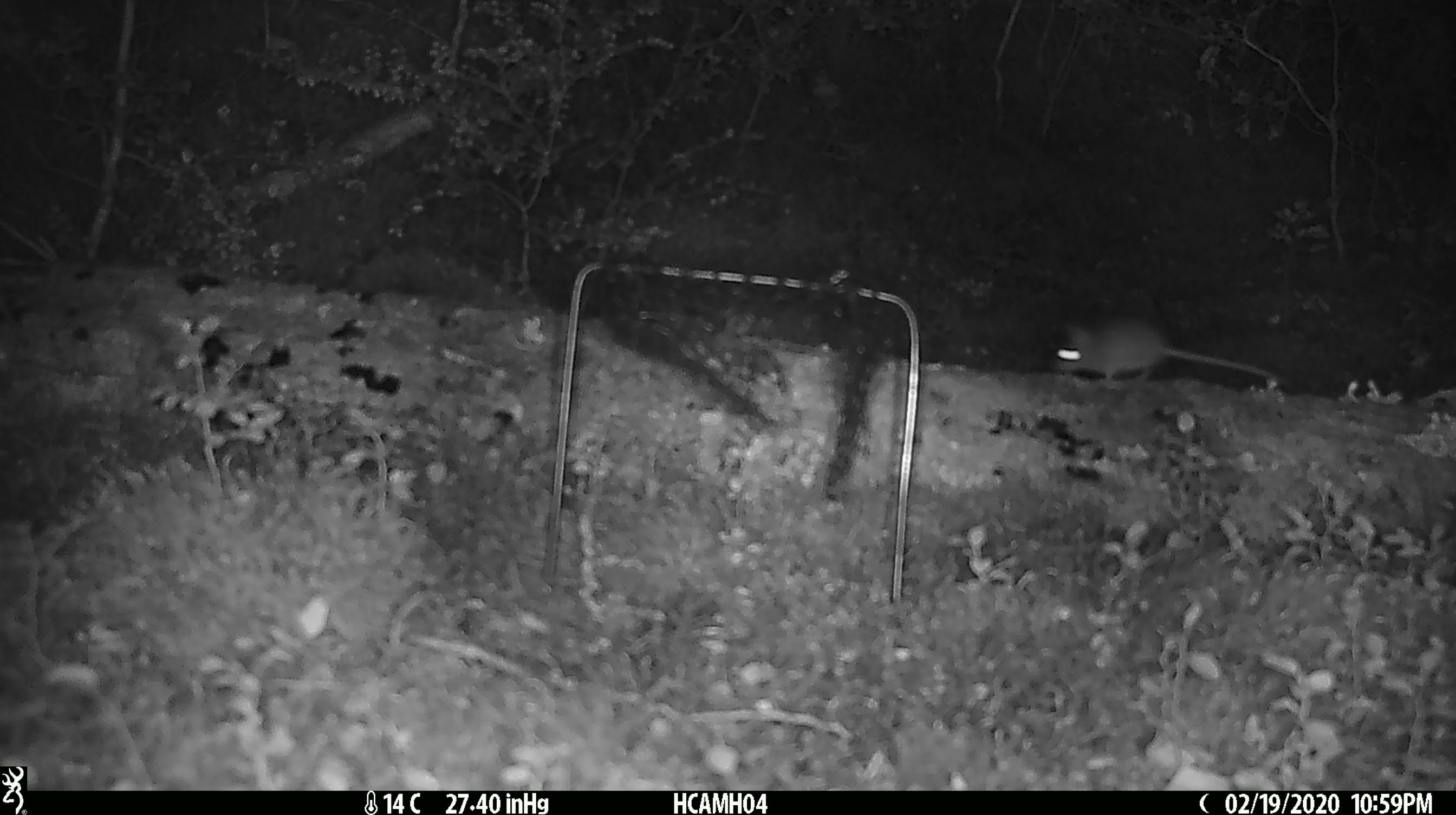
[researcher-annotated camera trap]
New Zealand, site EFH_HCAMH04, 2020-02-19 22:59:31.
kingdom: Animalia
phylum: Chordata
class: Mammalia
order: Rodentia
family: Muridae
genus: Mus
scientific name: Mus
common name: mouse